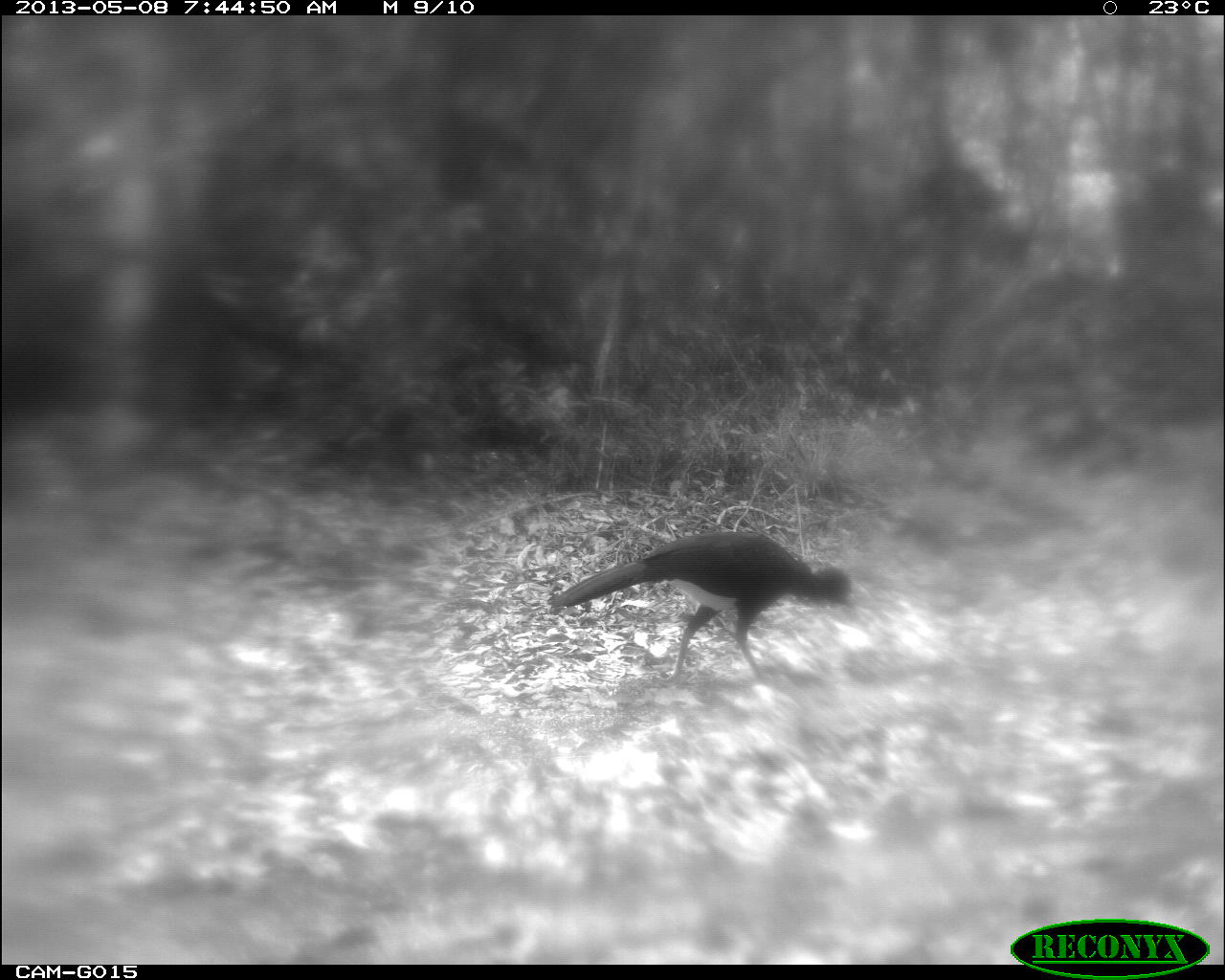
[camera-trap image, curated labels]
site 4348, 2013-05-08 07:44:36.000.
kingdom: Animalia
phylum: Chordata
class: Aves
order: Galliformes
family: Cracidae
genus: Crax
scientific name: Crax rubra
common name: great curassow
Crax rubra (great curassow), count 1, sex male.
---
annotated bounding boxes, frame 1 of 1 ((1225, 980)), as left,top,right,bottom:
crax rubra: 544,527,856,688